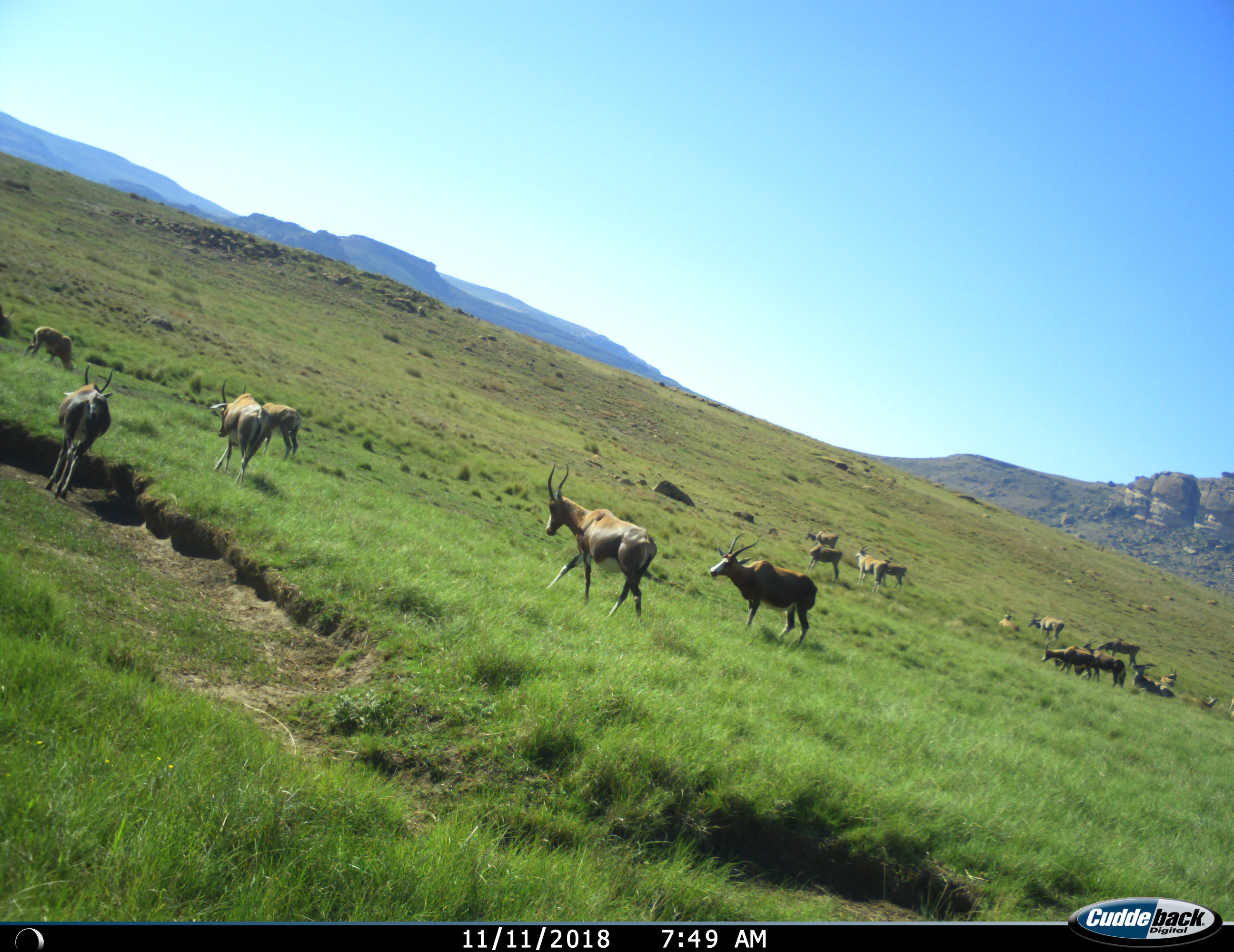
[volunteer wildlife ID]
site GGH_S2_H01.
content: unidentified animal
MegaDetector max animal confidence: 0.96